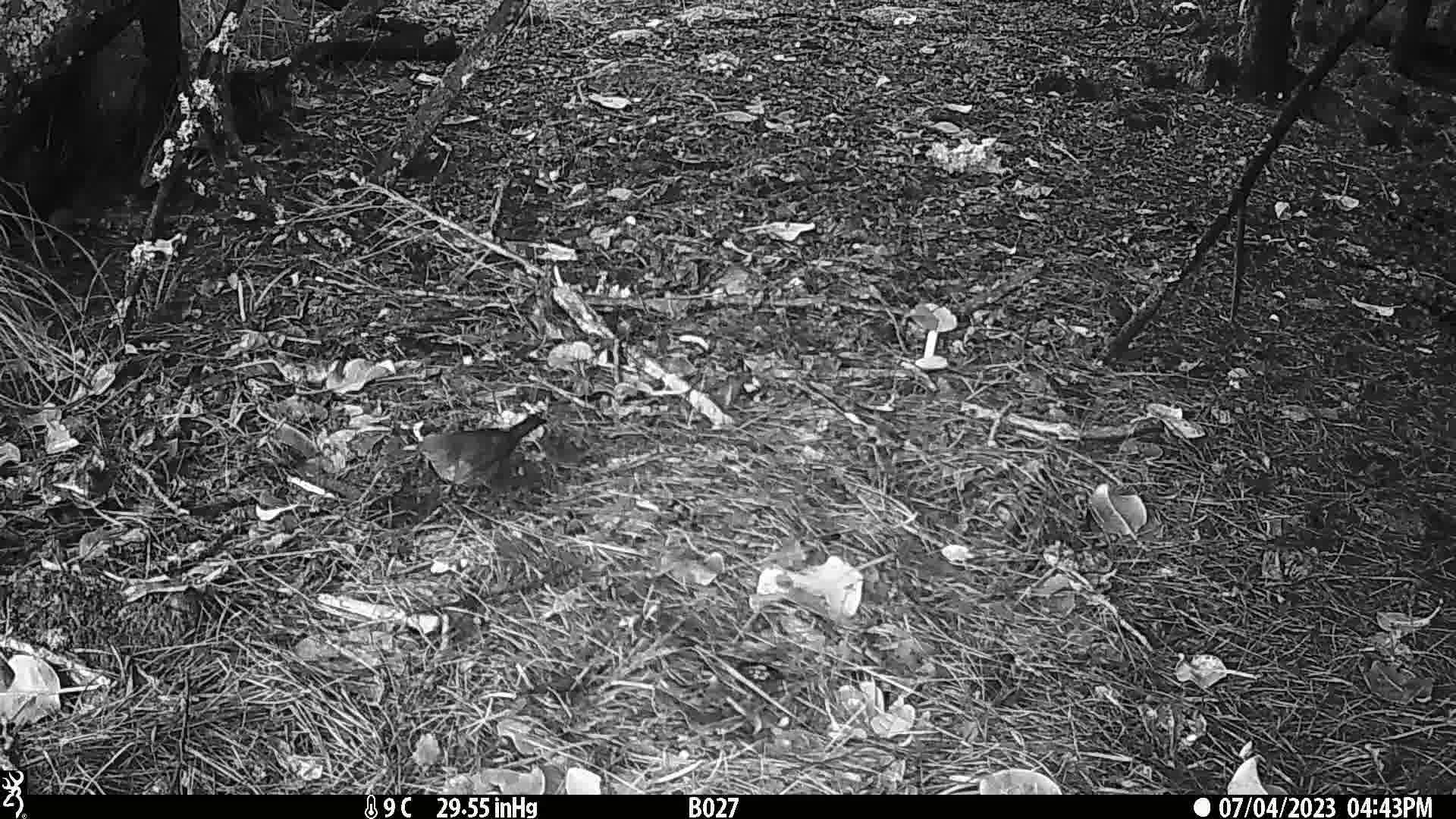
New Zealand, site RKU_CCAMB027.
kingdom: Animalia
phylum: Chordata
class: Aves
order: Passeriformes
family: Turdidae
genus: Turdus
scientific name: Turdus merula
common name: eurasian blackbird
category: blackbird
Blackbird (eurasian blackbird) (Turdus merula).